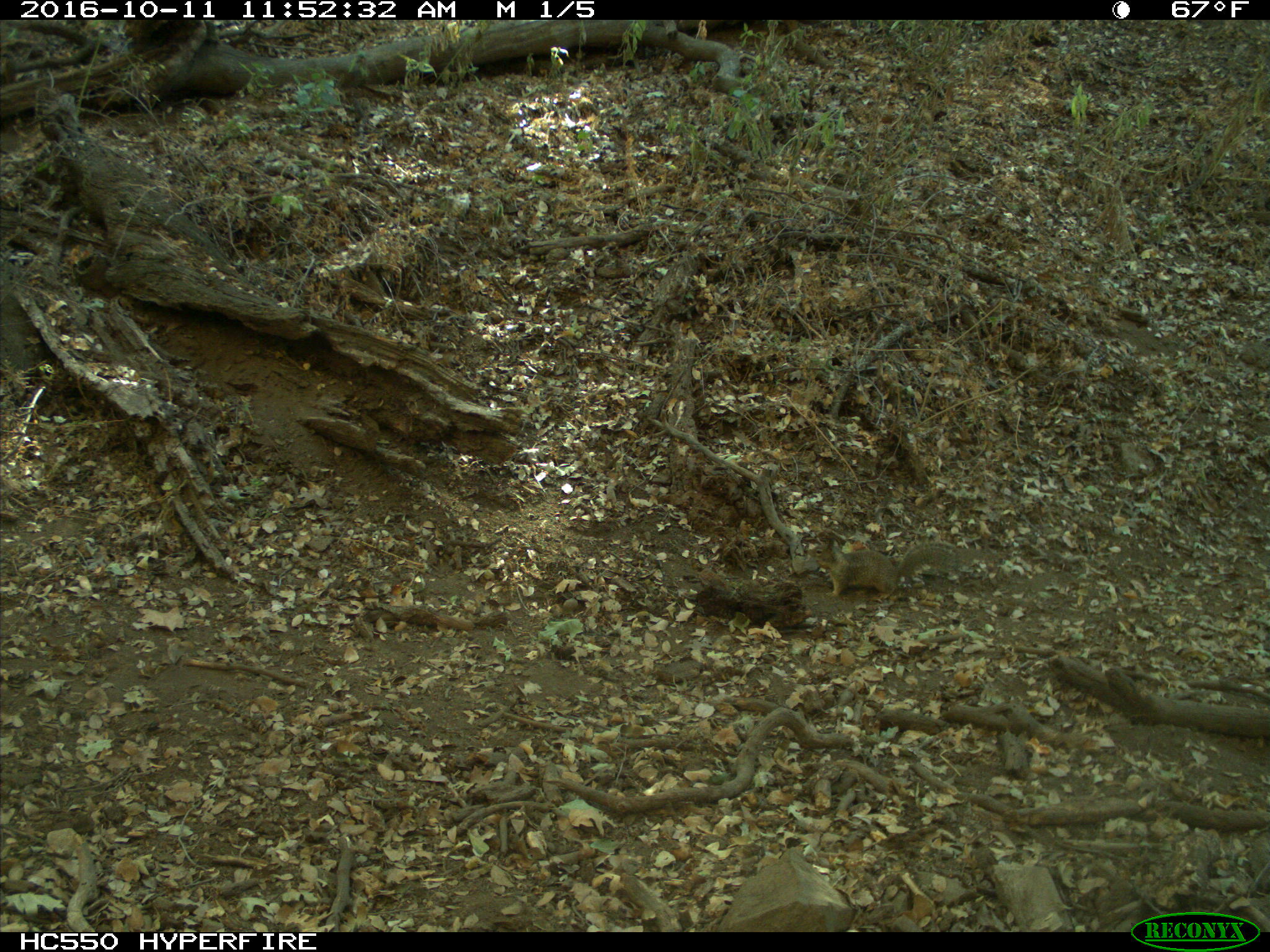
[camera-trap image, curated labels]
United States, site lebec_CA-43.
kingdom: Animalia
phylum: Chordata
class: Mammalia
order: Rodentia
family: Sciuridae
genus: Otospermophilus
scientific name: Otospermophilus beecheyi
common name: california ground squirrel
Otospermophilus beecheyi (california ground squirrel).